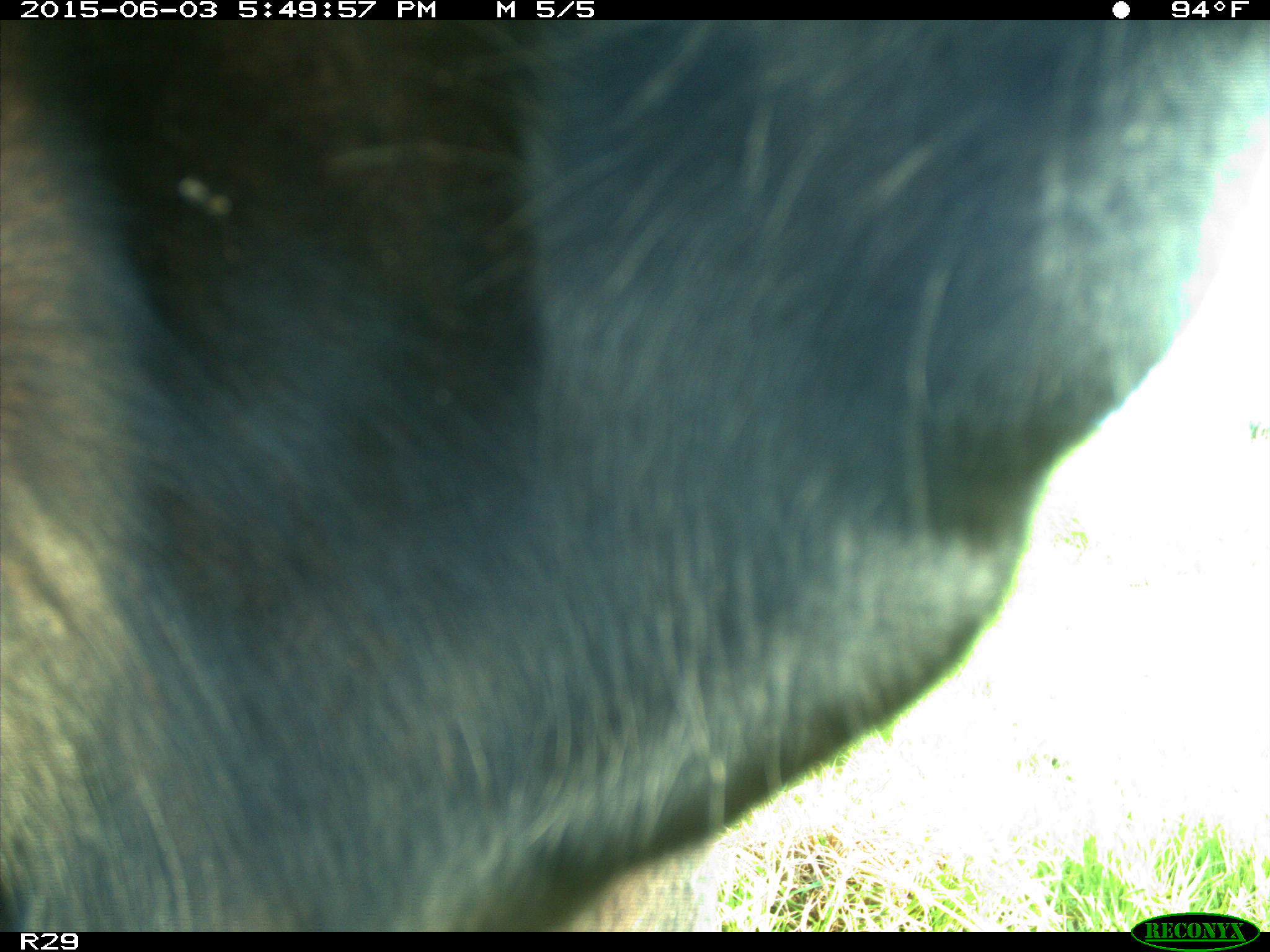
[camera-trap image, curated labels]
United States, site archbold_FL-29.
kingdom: Animalia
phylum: Chordata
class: Mammalia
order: Artiodactyla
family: Bovidae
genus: Bos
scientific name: Bos taurus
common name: domestic cow